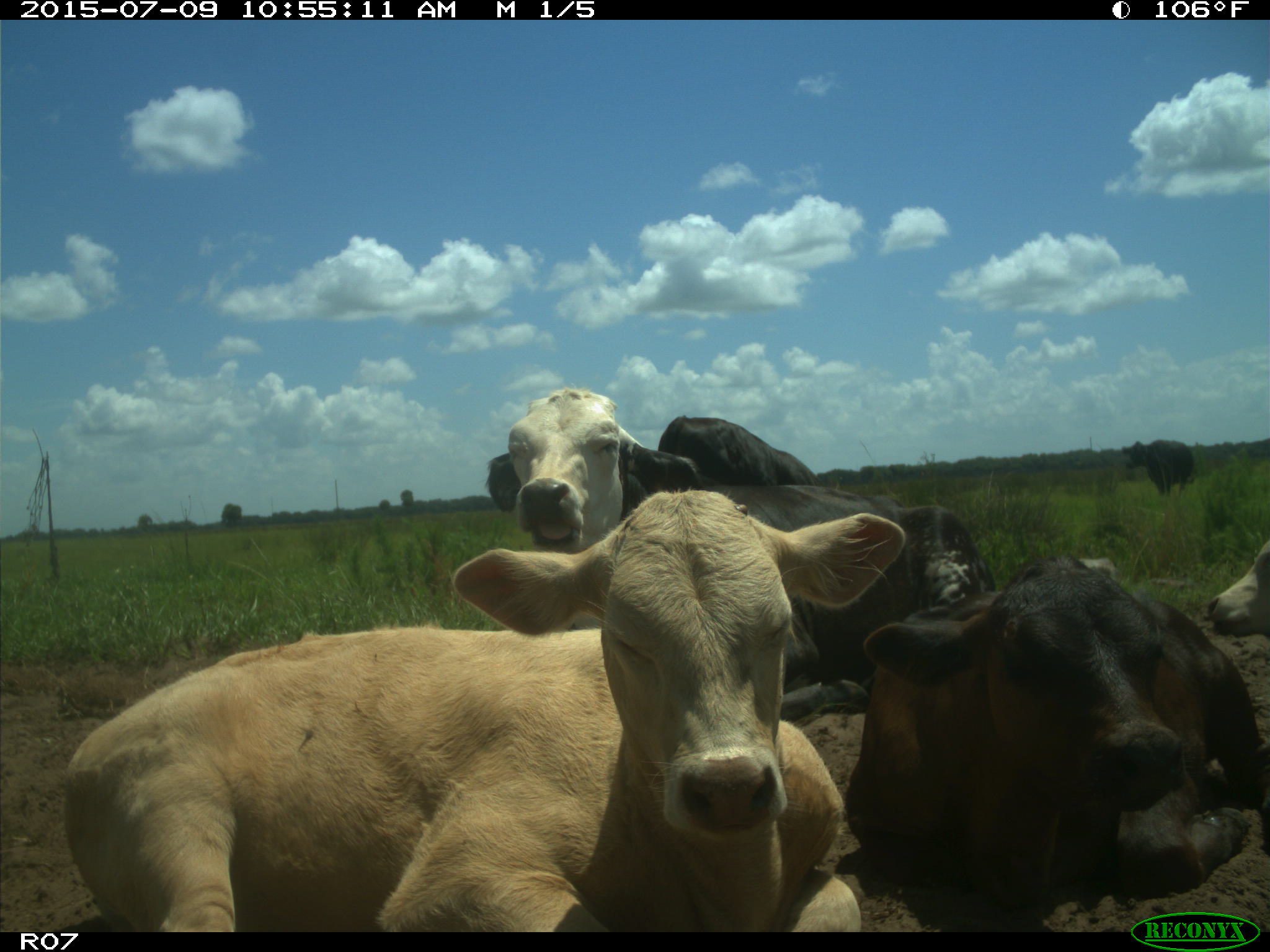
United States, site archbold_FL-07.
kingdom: Animalia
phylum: Chordata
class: Mammalia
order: Artiodactyla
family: Bovidae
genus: Bos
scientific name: Bos taurus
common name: domestic cow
Bos taurus (domestic cow).